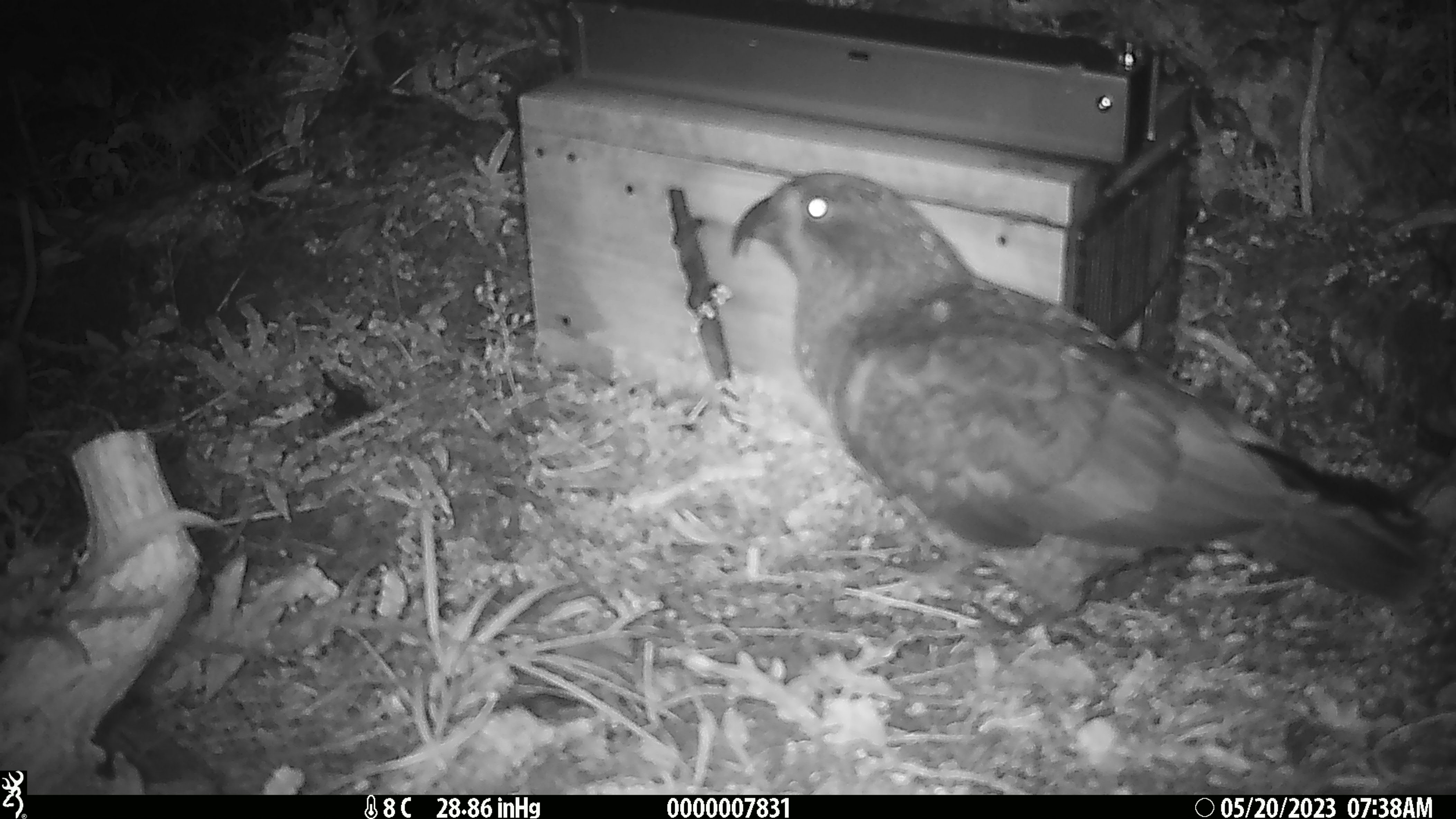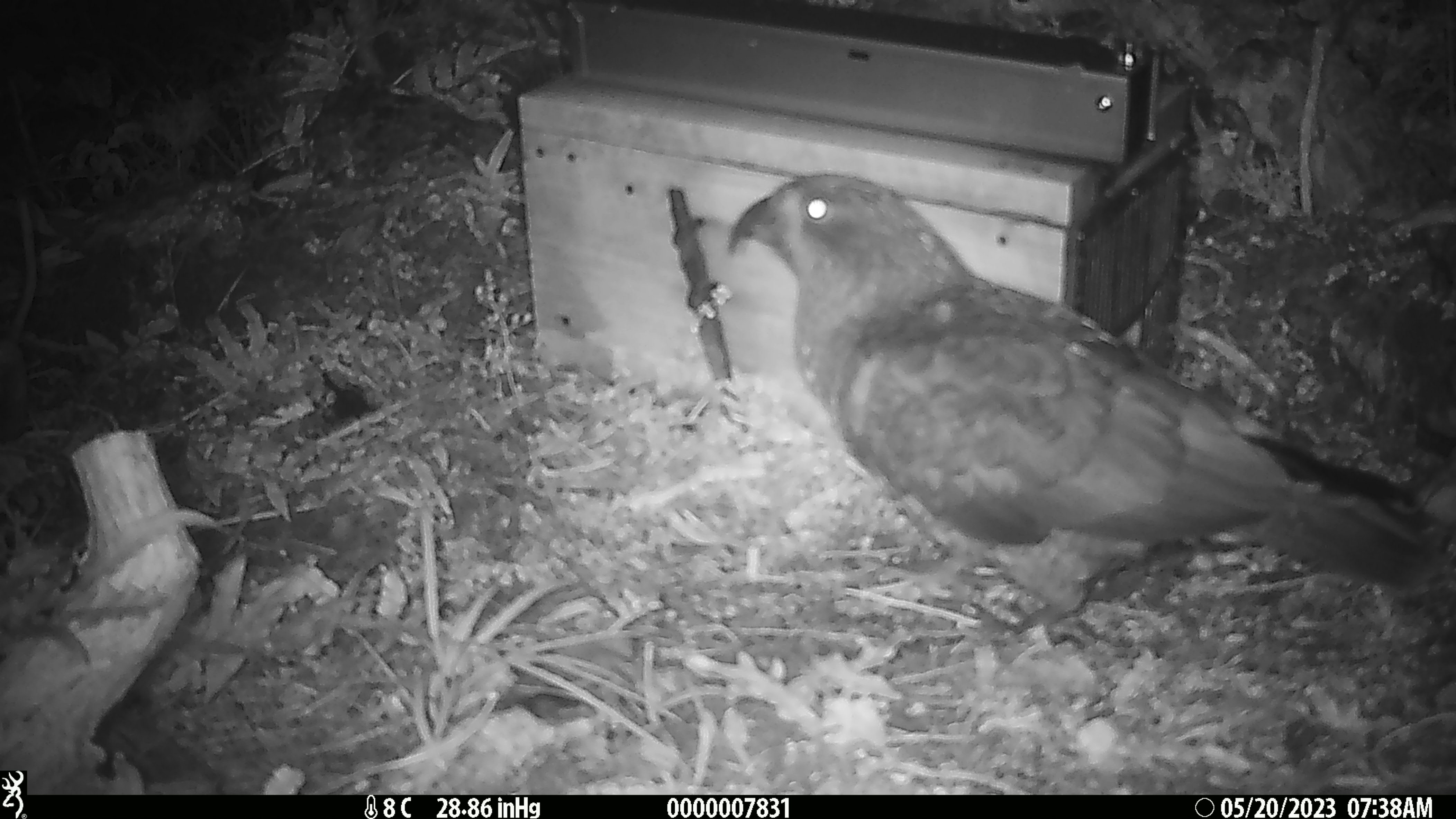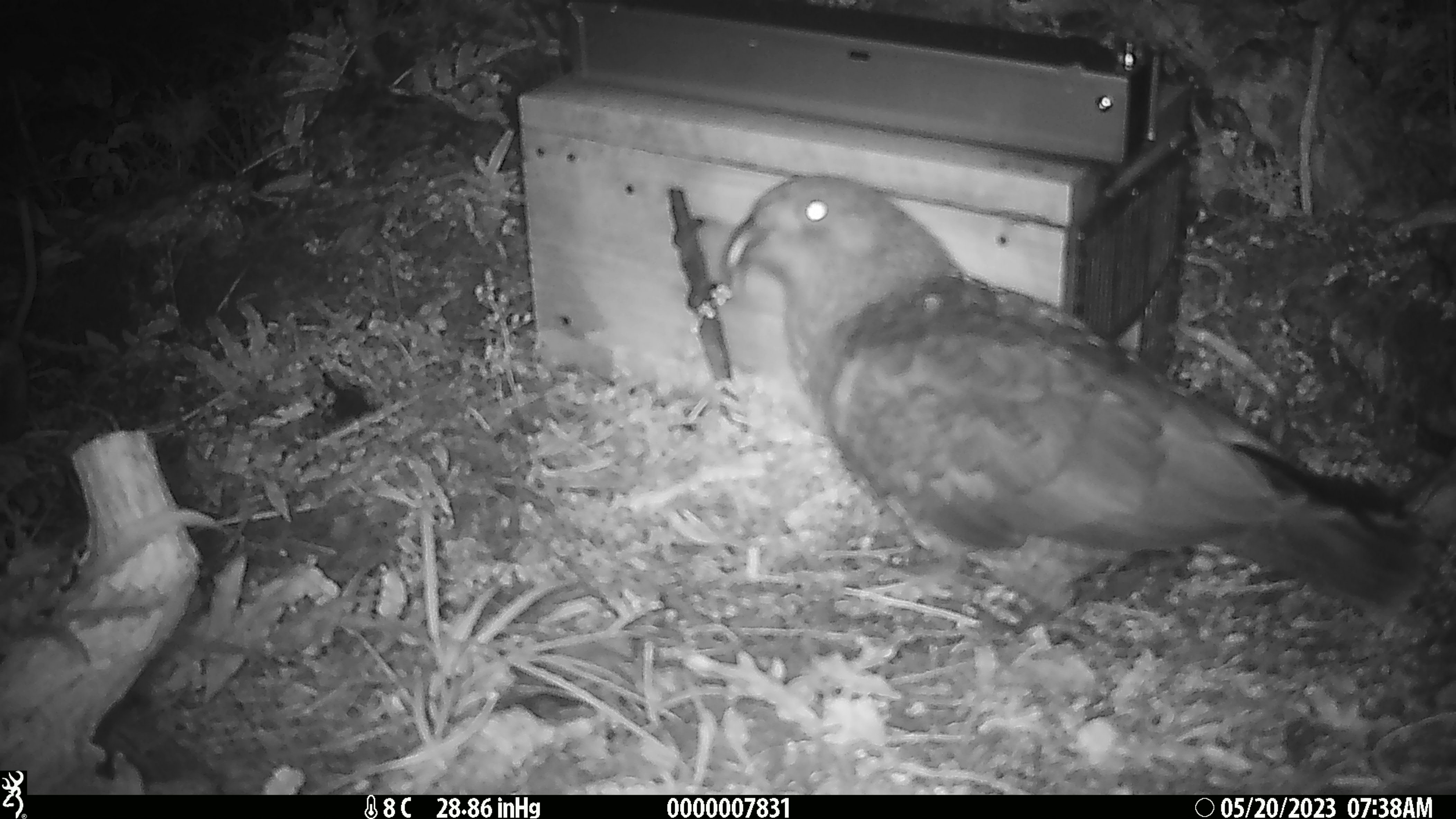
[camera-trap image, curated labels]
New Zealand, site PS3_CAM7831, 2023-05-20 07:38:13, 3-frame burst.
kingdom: Animalia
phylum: Chordata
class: Aves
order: Psittaciformes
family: Strigopidae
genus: Nestor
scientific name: Nestor notabilis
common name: kea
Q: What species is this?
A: Kea (Nestor notabilis).